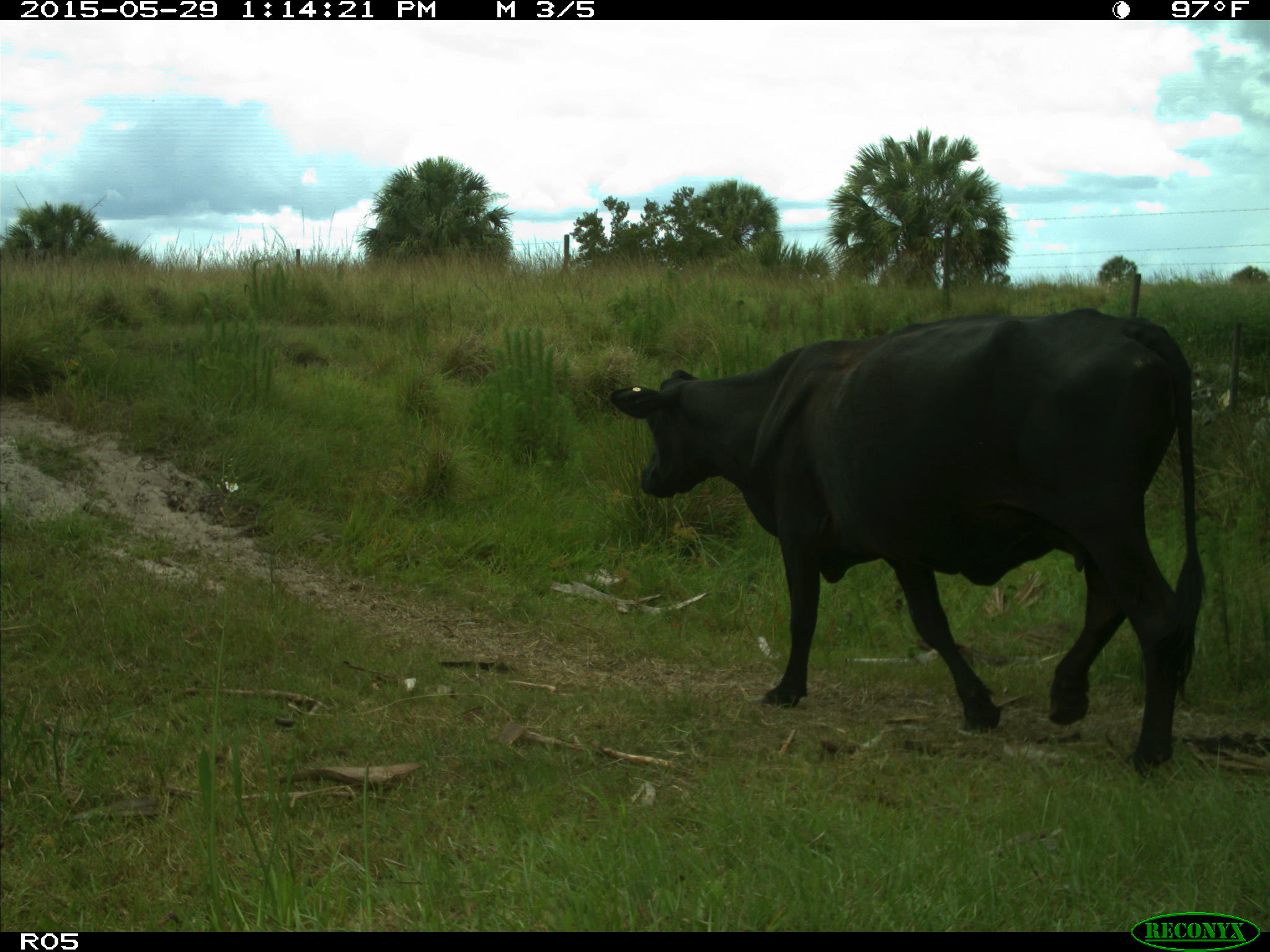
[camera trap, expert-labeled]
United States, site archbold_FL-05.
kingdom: Animalia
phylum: Chordata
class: Mammalia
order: Artiodactyla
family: Bovidae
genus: Bos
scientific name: Bos taurus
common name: domestic cow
Bos taurus (domestic cow).